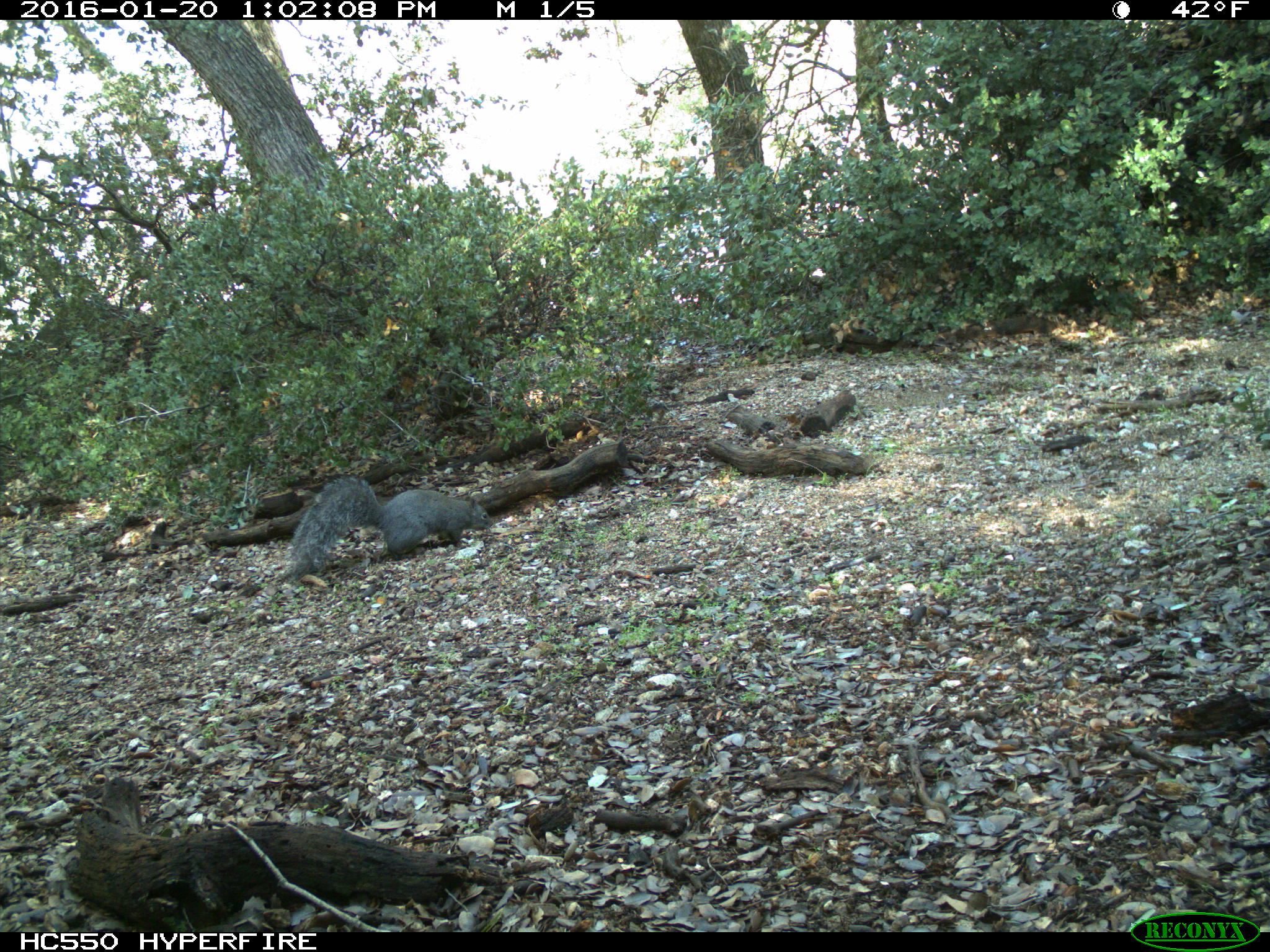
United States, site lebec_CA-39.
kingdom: Animalia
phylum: Chordata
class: Mammalia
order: Rodentia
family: Sciuridae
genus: Sciurus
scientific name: Sciurus carolinensis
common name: eastern gray squirrel